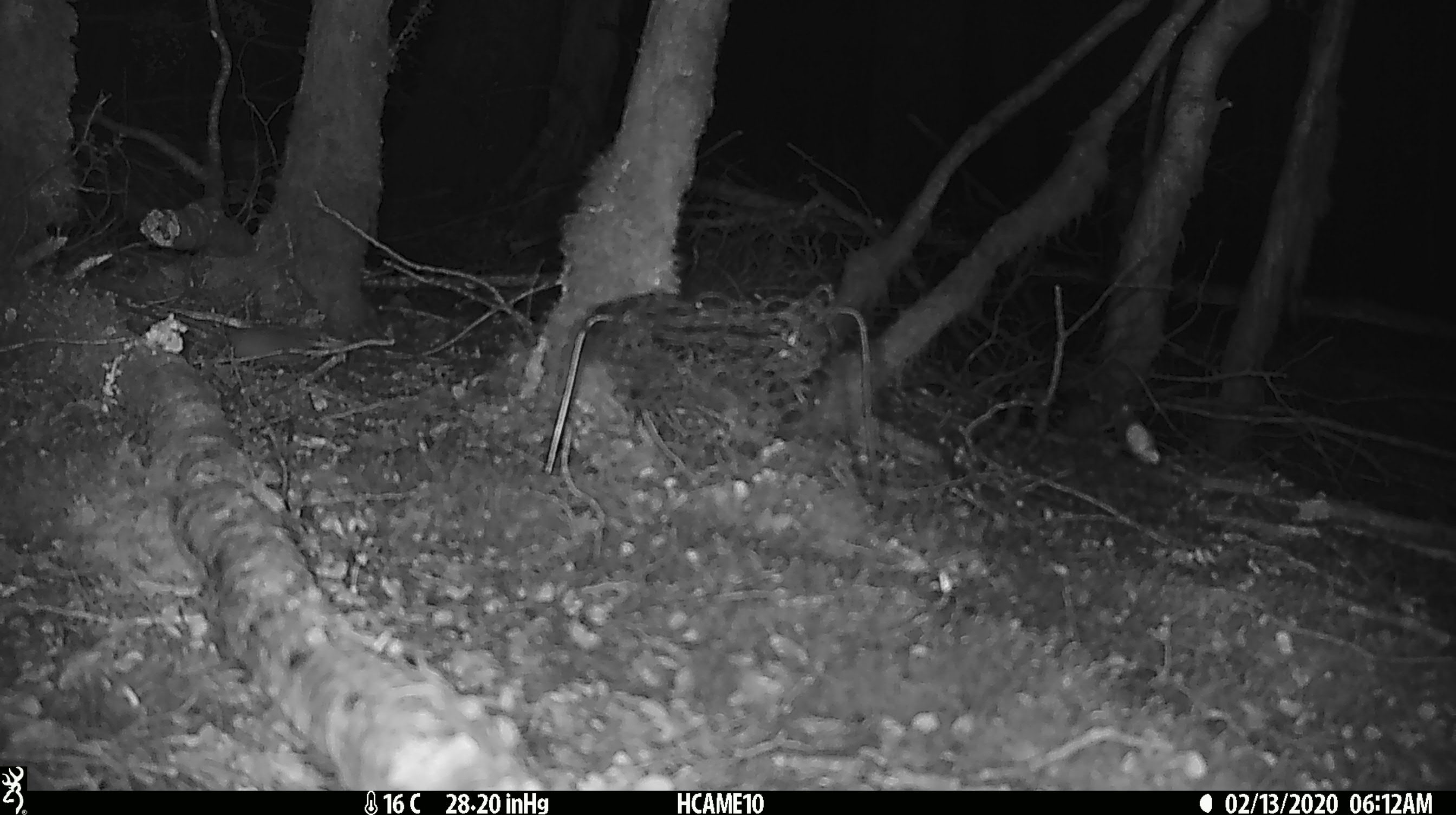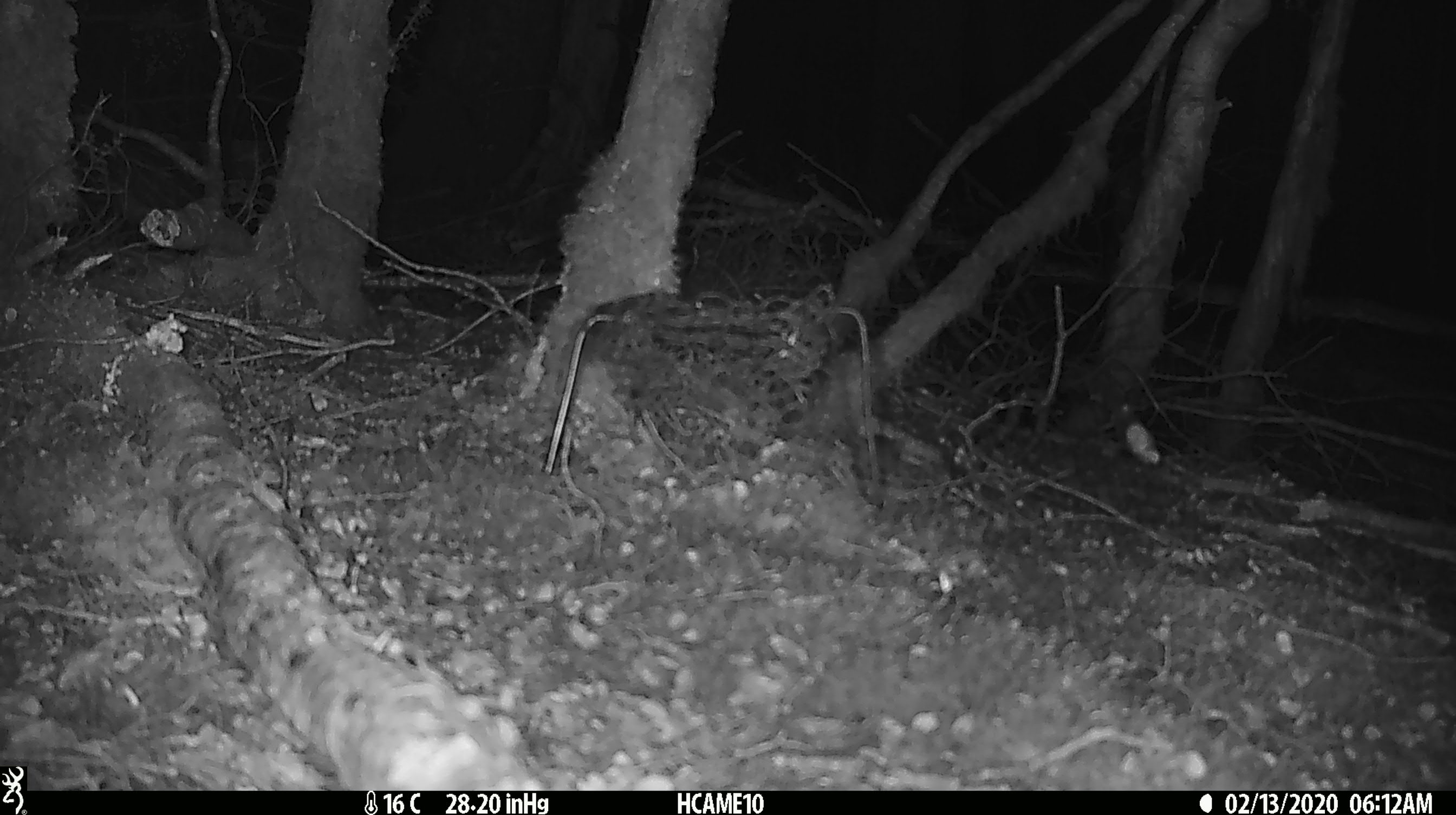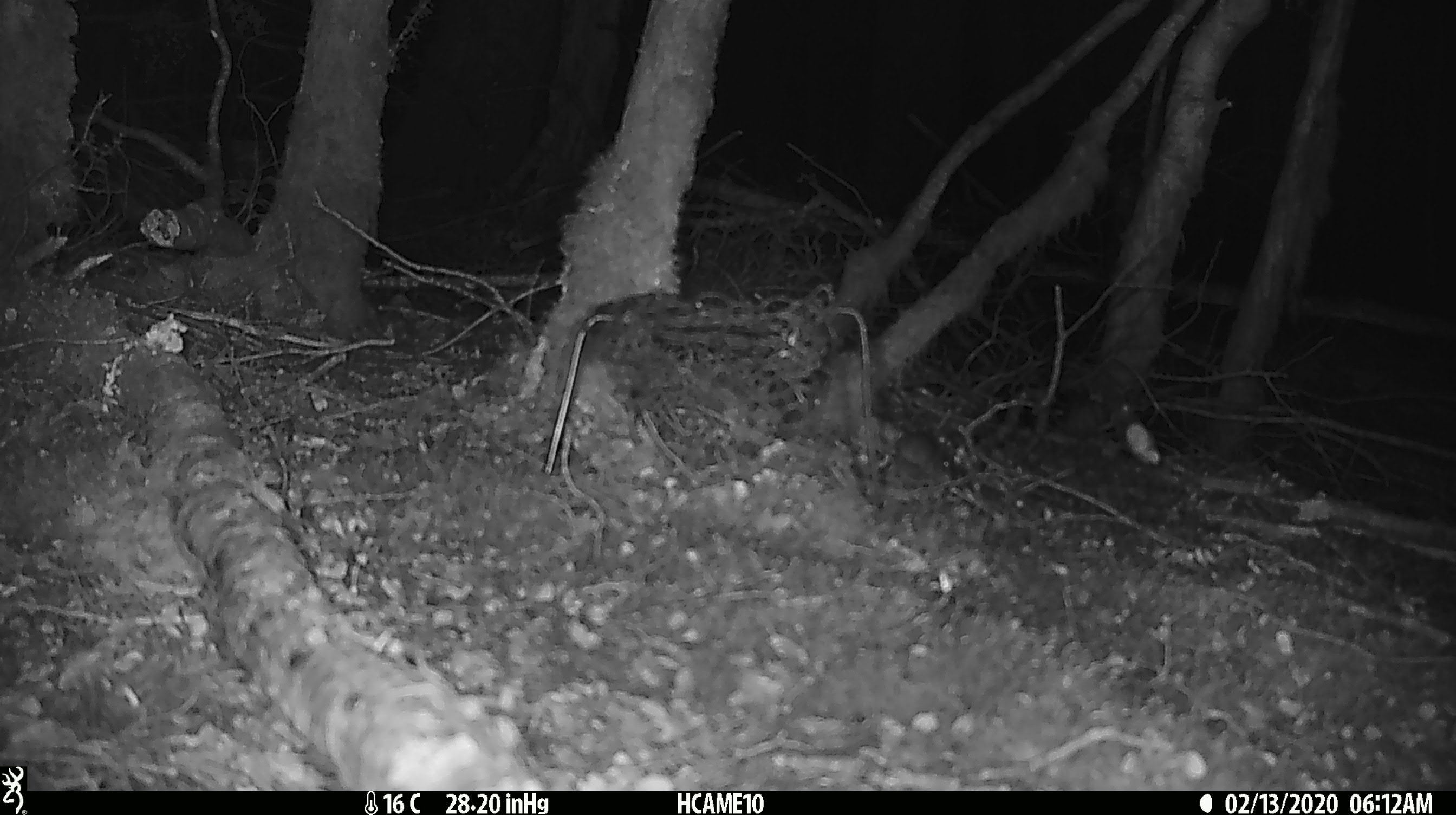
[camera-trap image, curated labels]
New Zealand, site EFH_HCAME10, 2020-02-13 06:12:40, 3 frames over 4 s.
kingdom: Animalia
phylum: Chordata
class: Mammalia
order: Rodentia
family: Muridae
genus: Mus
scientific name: Mus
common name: mouse